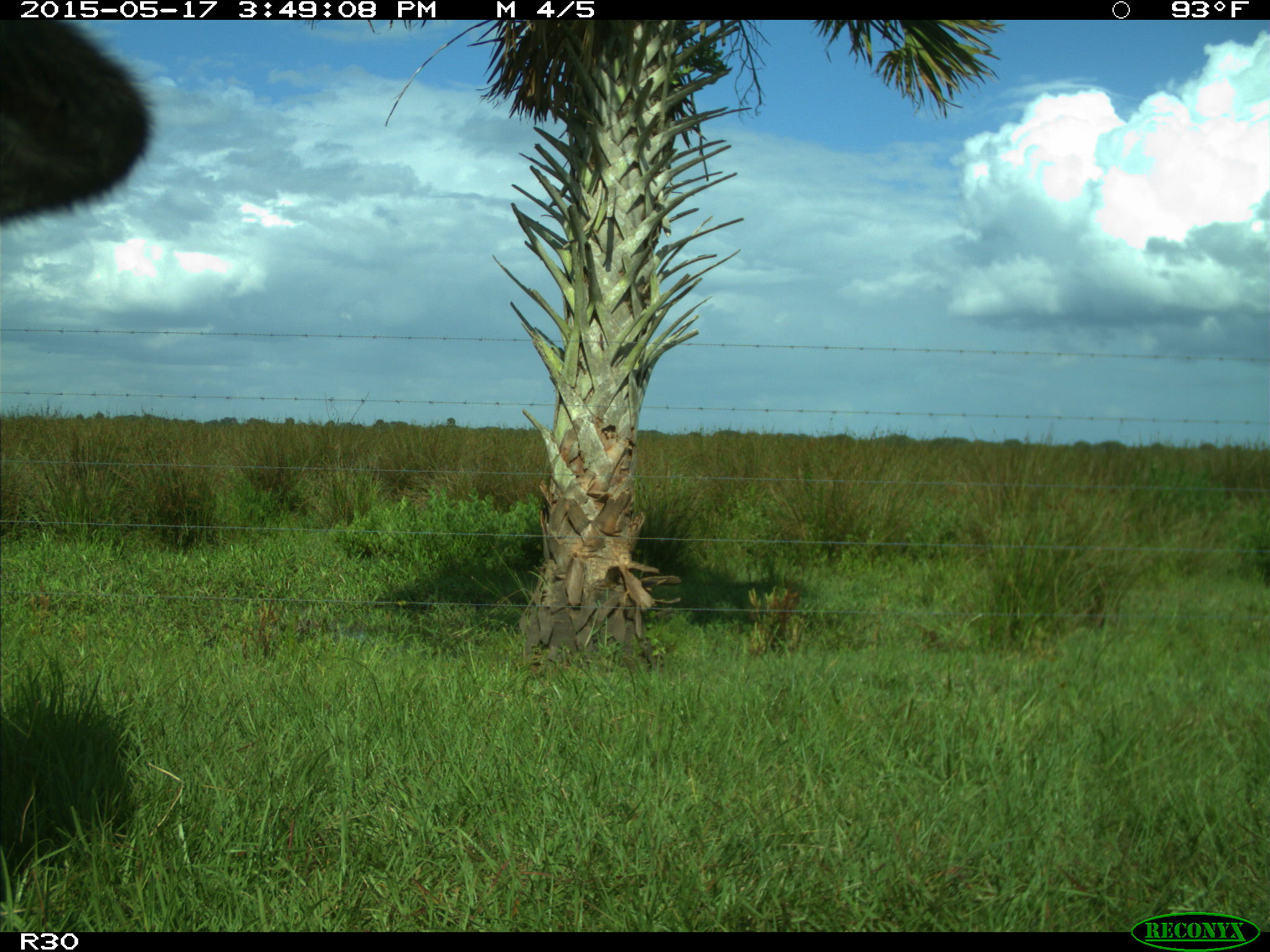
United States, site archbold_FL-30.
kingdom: Animalia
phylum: Chordata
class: Mammalia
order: Artiodactyla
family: Bovidae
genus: Bos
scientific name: Bos taurus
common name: domestic cow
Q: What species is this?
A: Bos taurus (domestic cow).